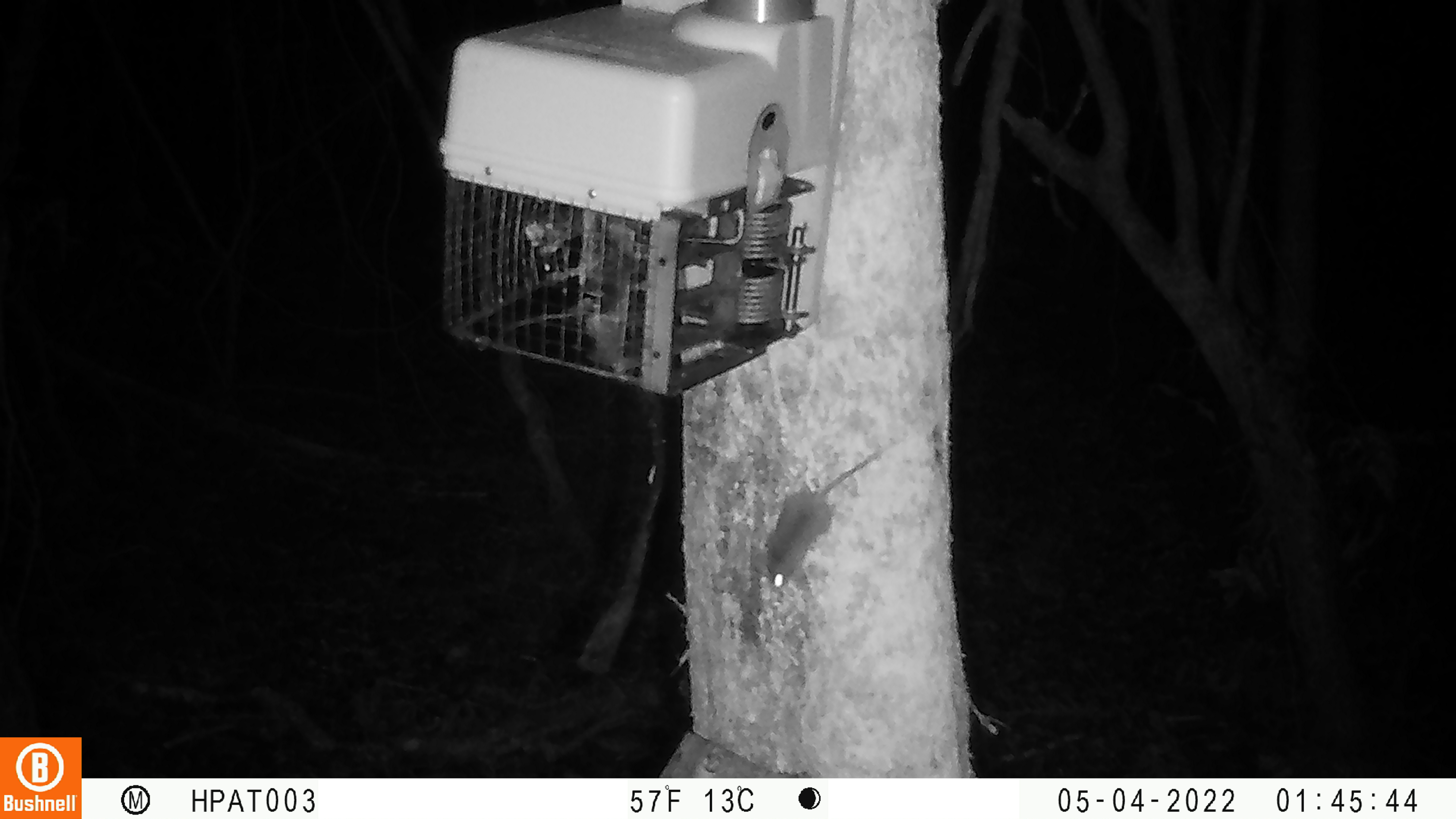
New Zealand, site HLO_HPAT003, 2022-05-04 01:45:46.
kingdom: Animalia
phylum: Chordata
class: Mammalia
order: Rodentia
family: Muridae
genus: Mus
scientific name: Mus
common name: mouse